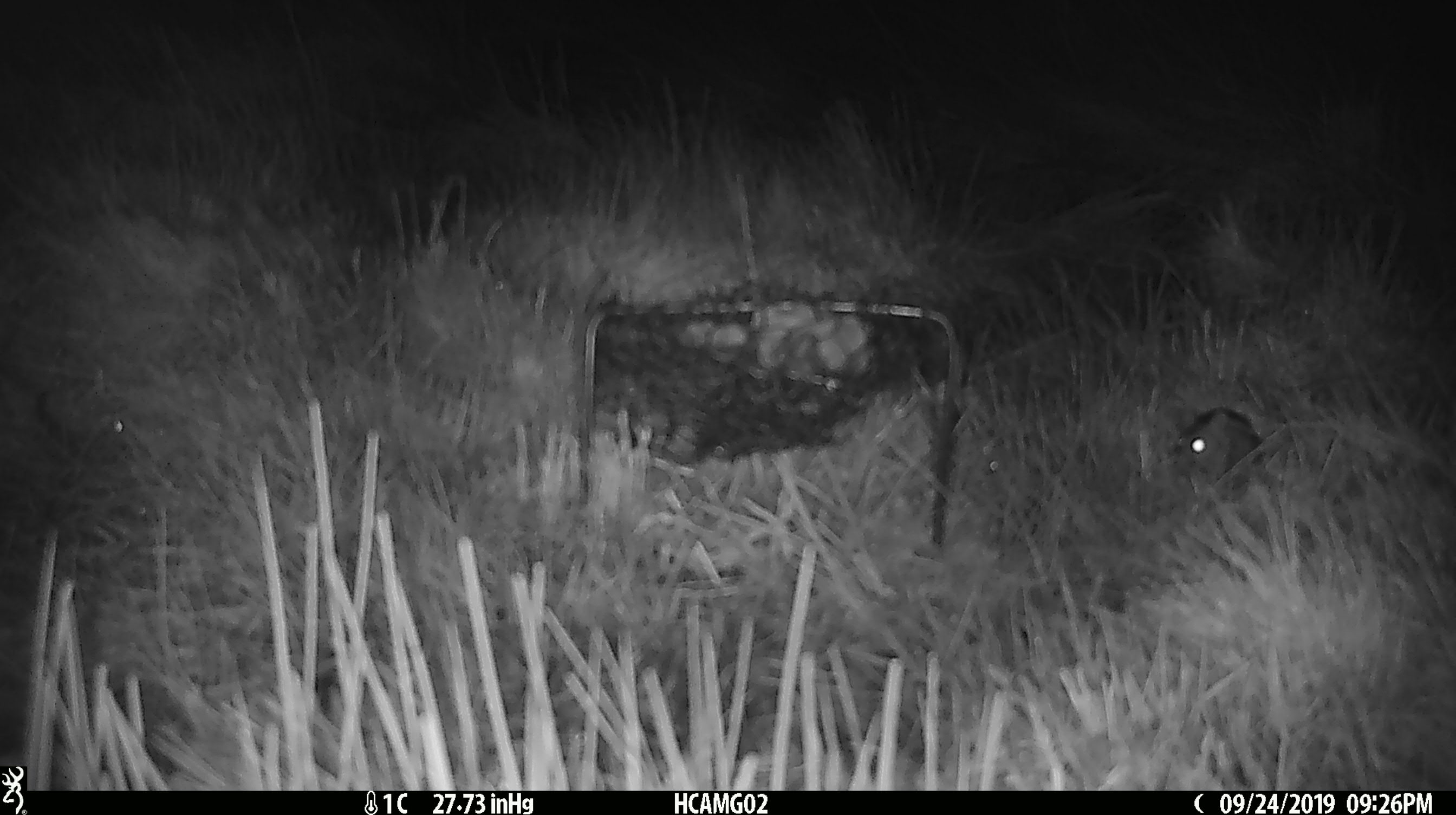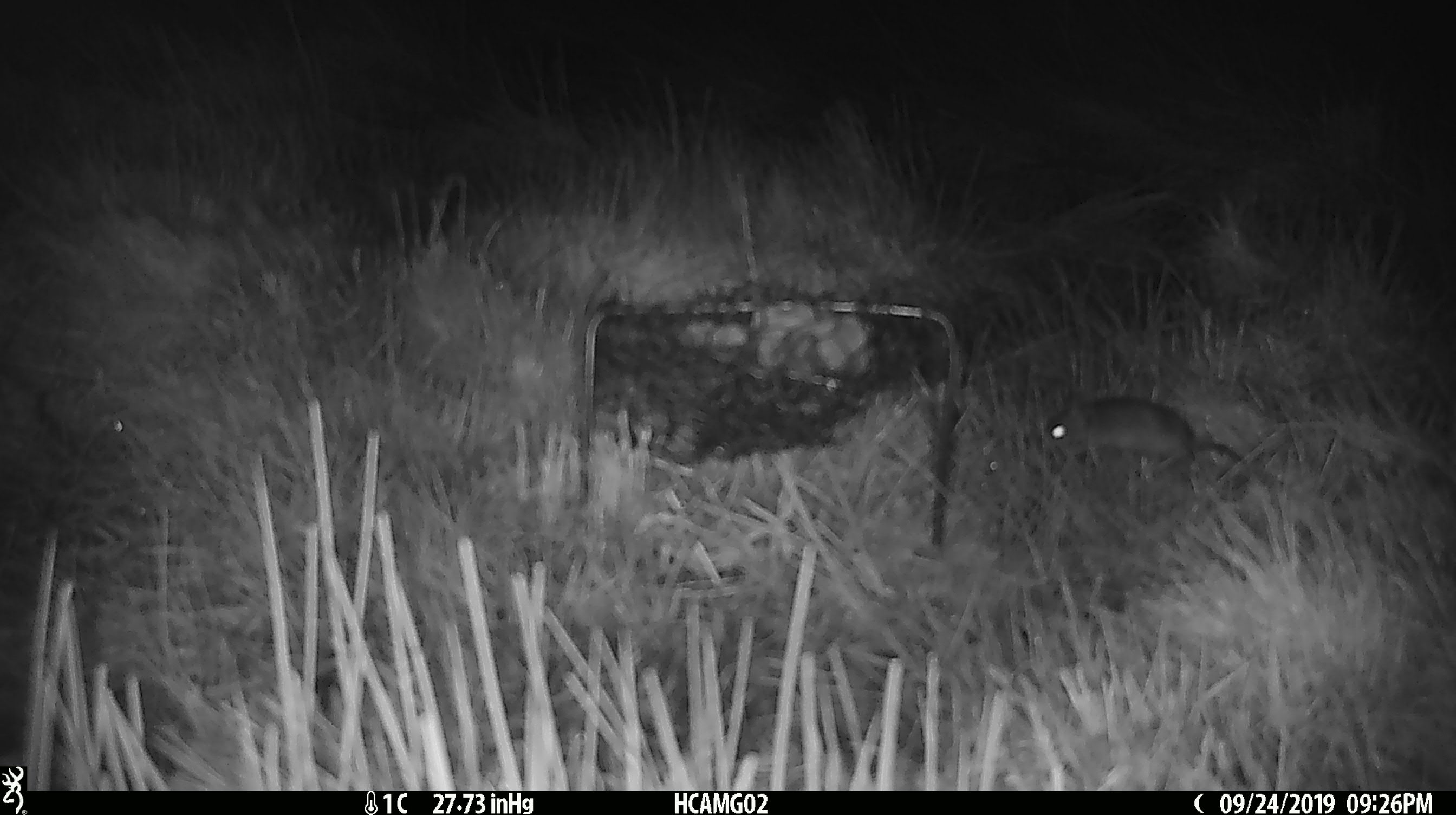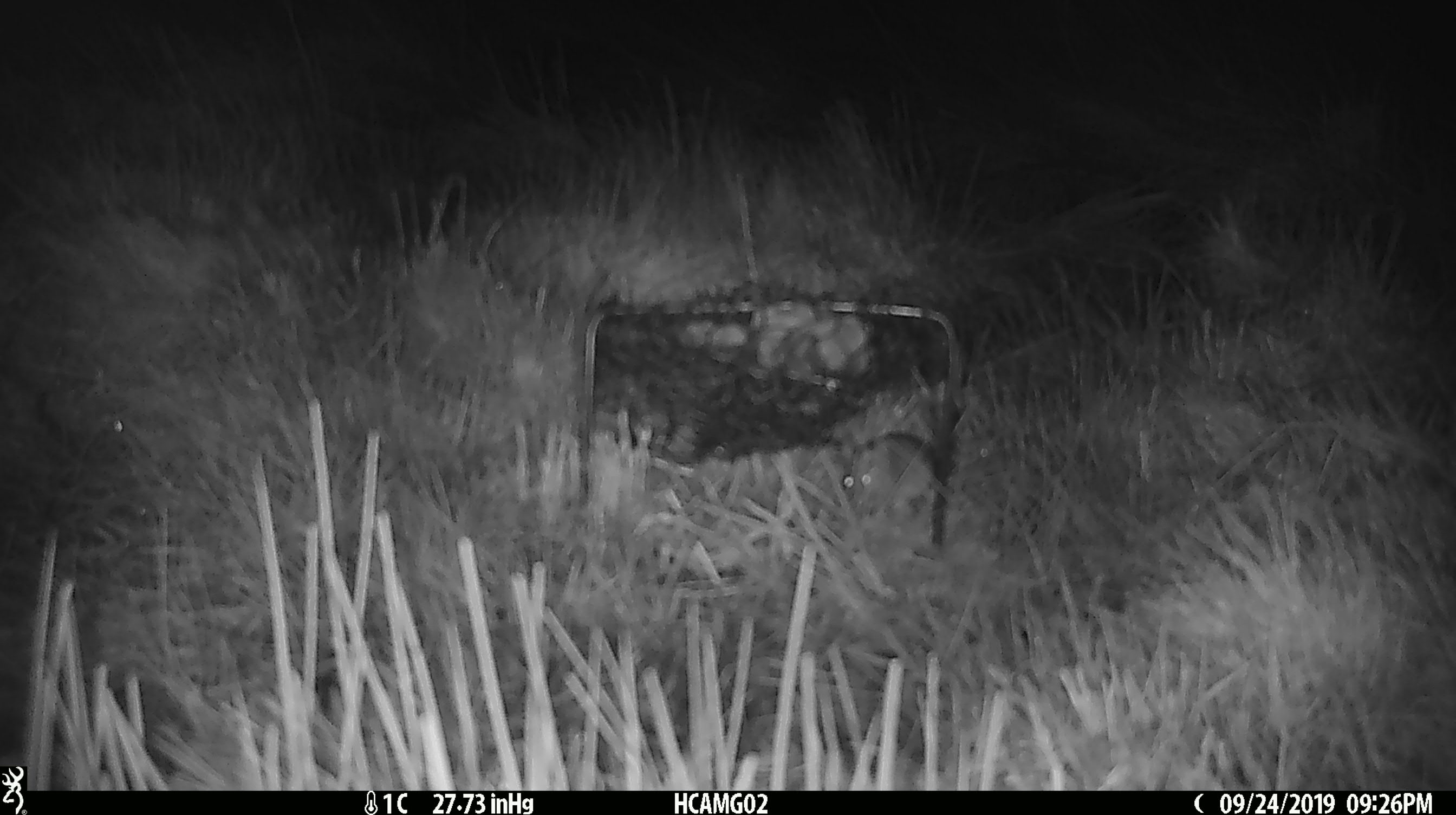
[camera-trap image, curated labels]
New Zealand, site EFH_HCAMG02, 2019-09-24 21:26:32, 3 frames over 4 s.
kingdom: Animalia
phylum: Chordata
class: Mammalia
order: Rodentia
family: Muridae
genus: Mus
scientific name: Mus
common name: mouse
Mouse (Mus).